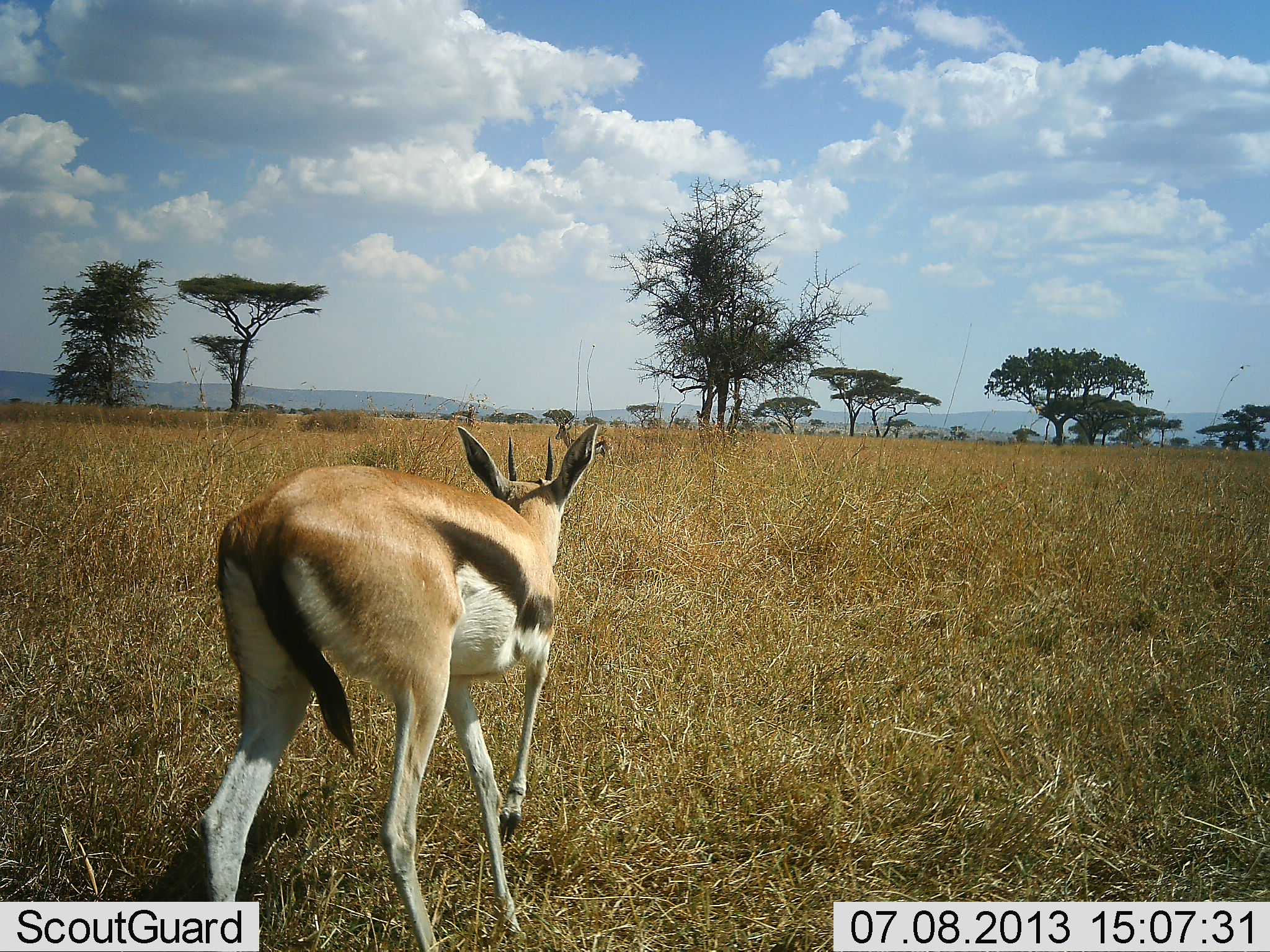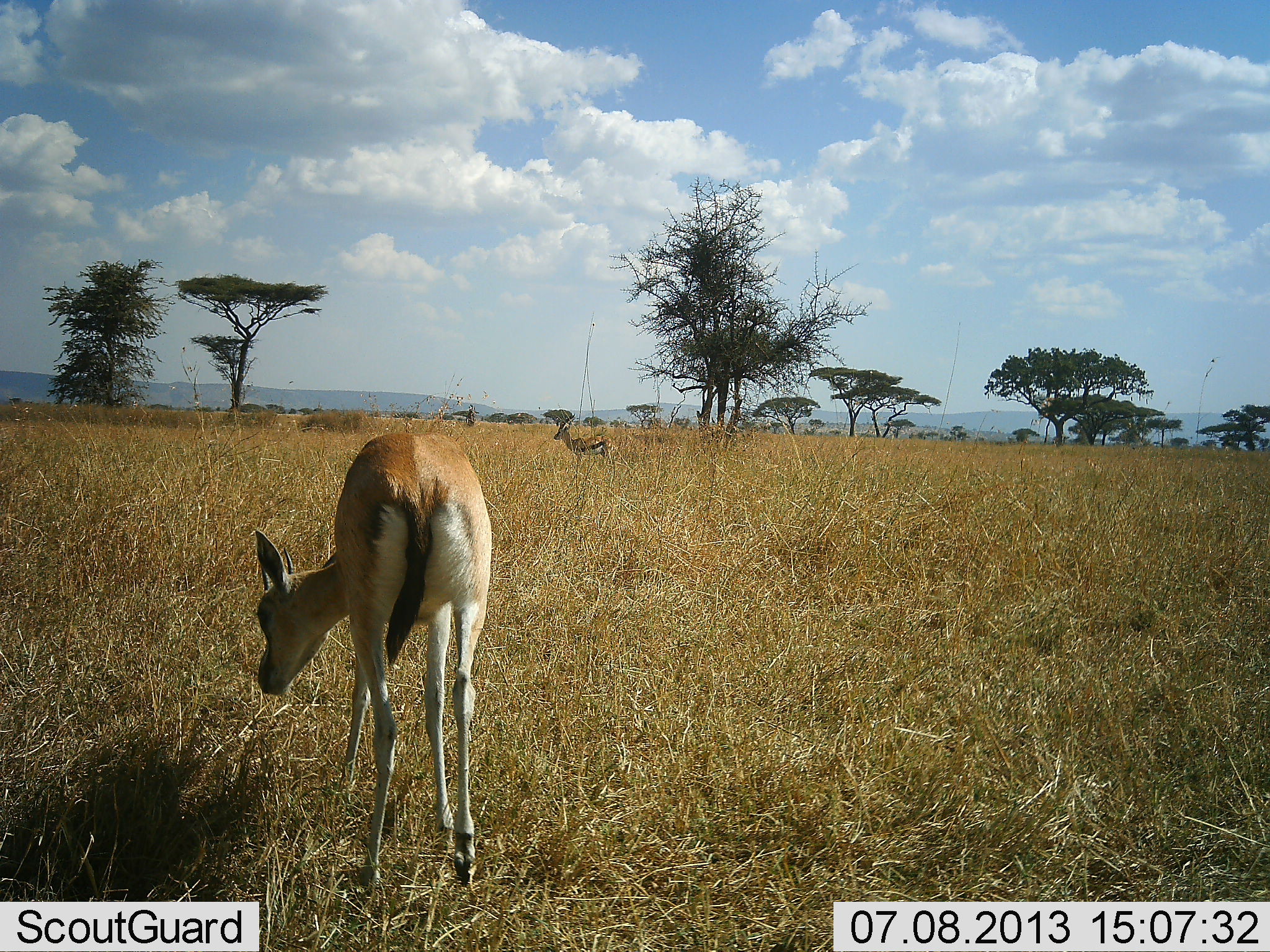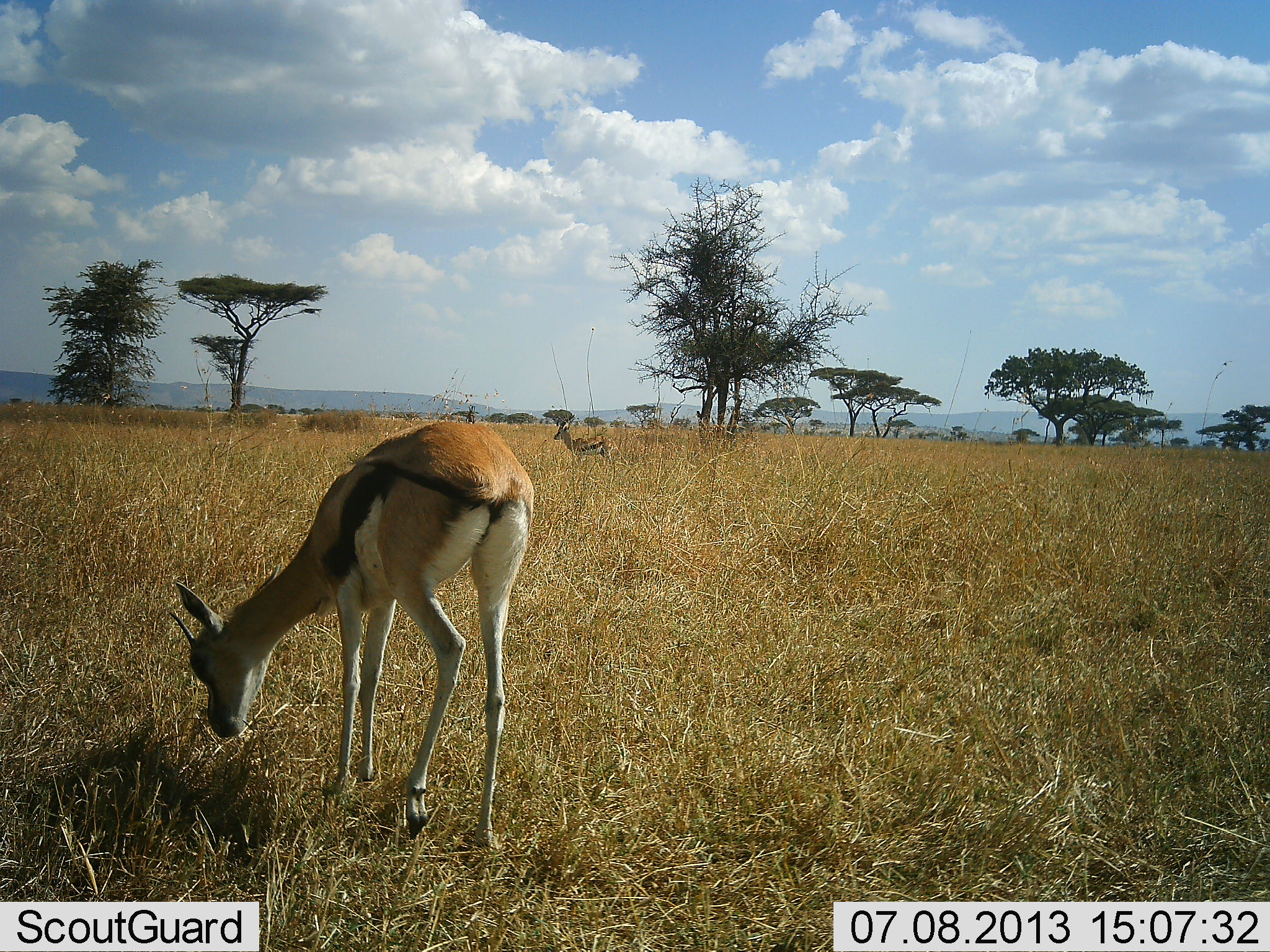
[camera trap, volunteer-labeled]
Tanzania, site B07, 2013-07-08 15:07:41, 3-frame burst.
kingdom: Animalia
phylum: Chordata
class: Mammalia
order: Artiodactyla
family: Bovidae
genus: Eudorcas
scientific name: Eudorcas thomsonii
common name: thomson's gazelle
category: gazellethomsons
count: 2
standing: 87%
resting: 0%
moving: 53%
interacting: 0%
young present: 0%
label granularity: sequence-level